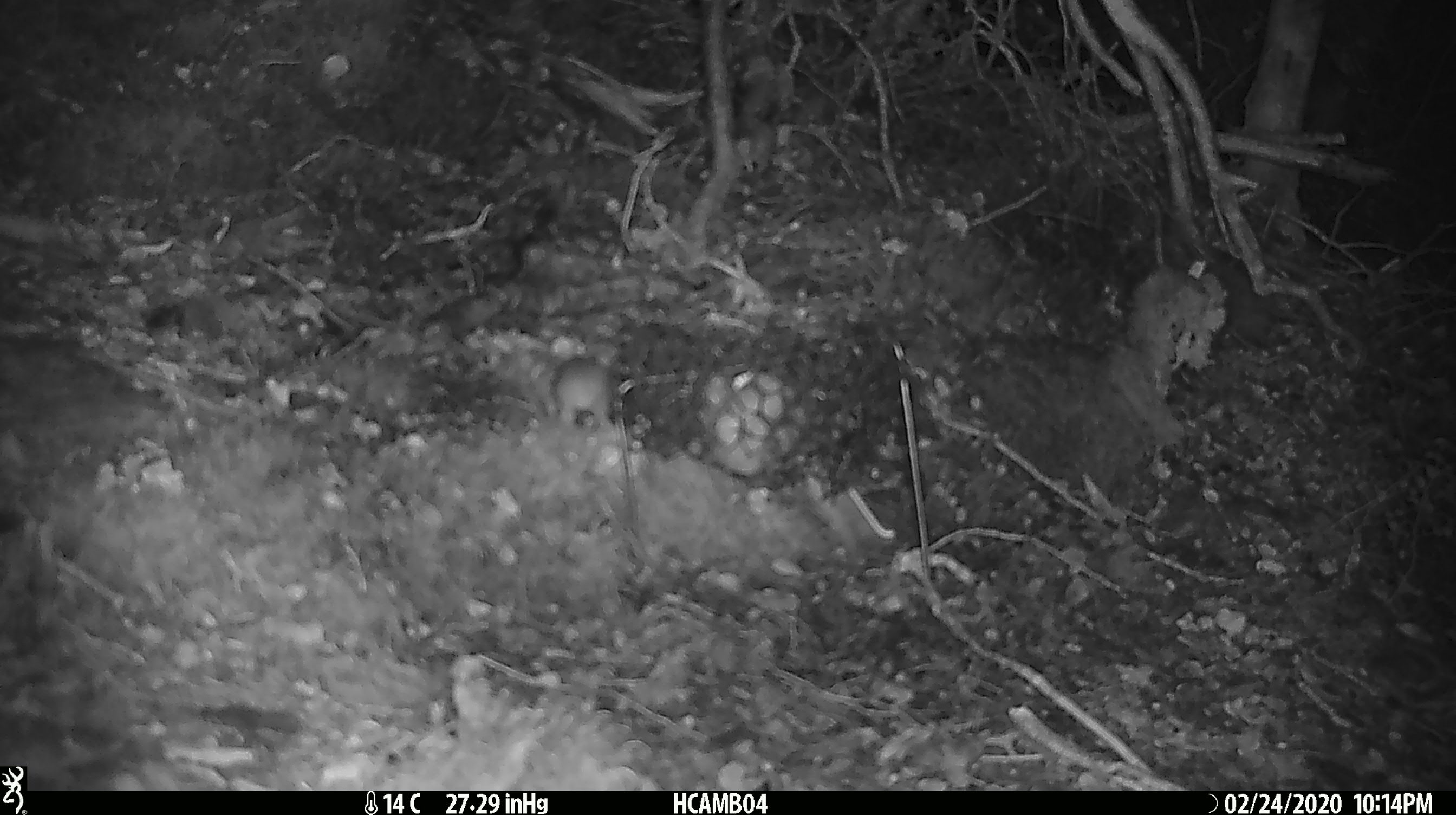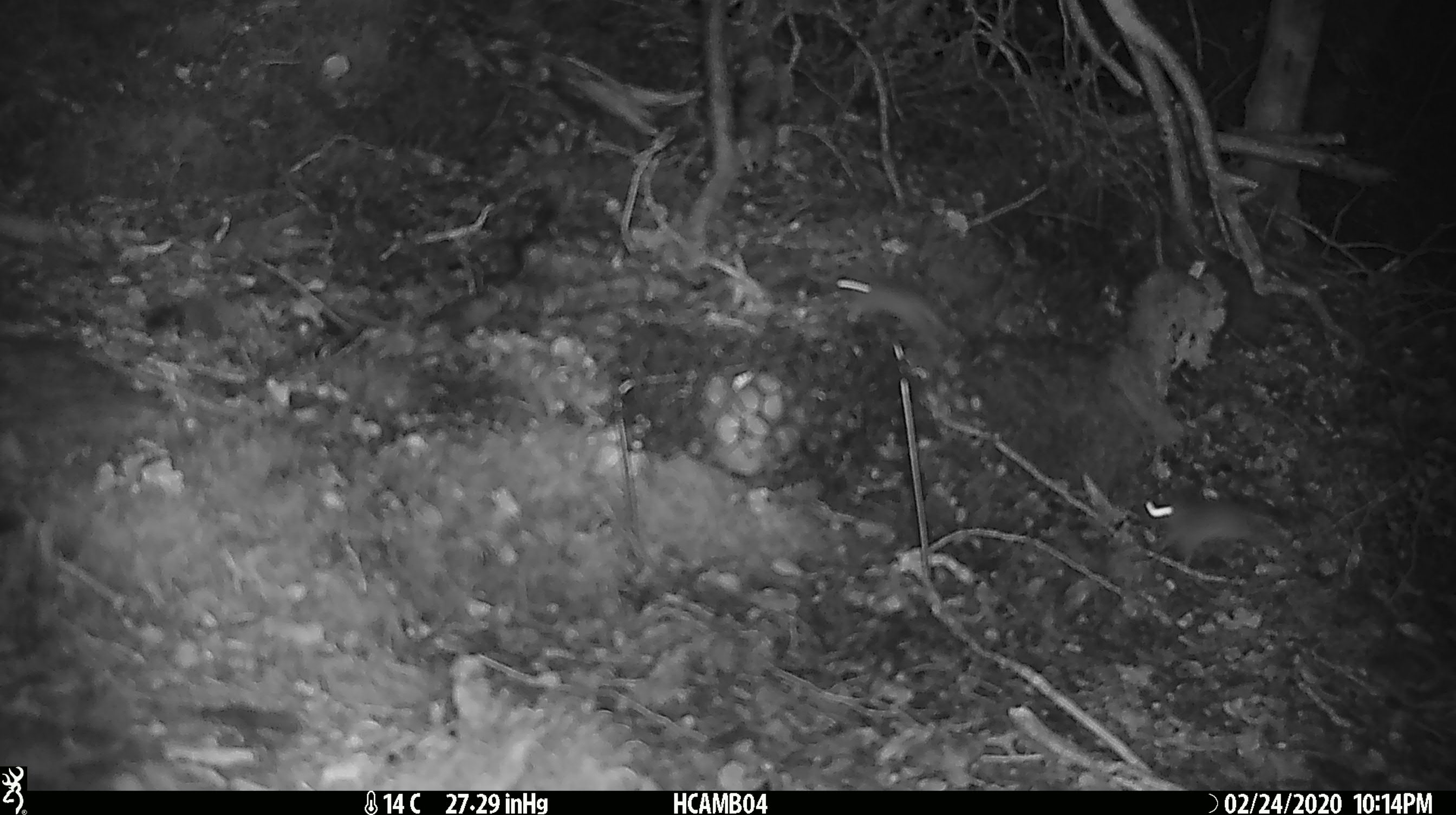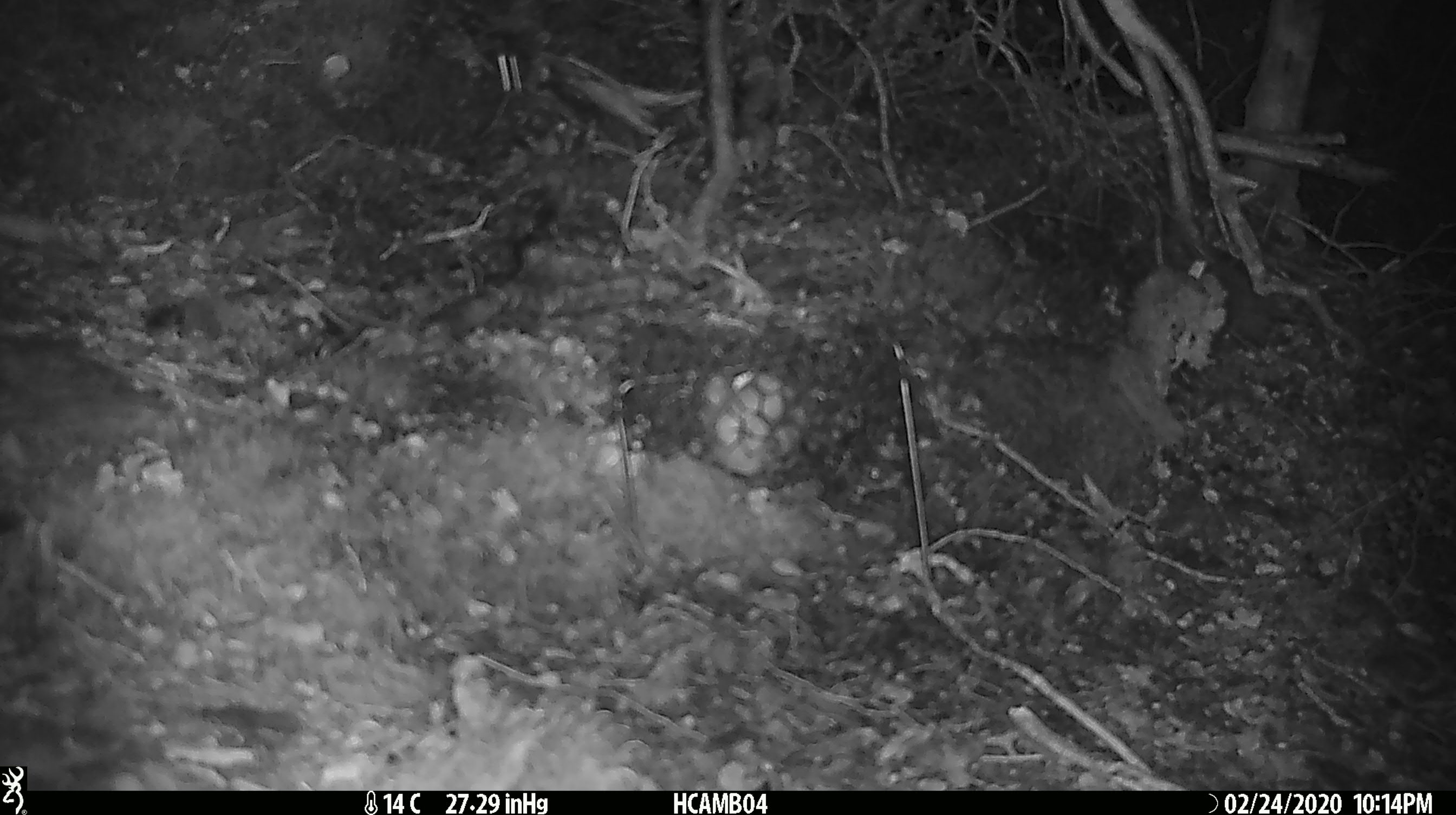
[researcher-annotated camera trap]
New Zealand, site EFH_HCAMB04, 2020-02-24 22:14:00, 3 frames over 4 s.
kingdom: Animalia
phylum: Chordata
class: Mammalia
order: Rodentia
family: Muridae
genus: Mus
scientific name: Mus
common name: mouse